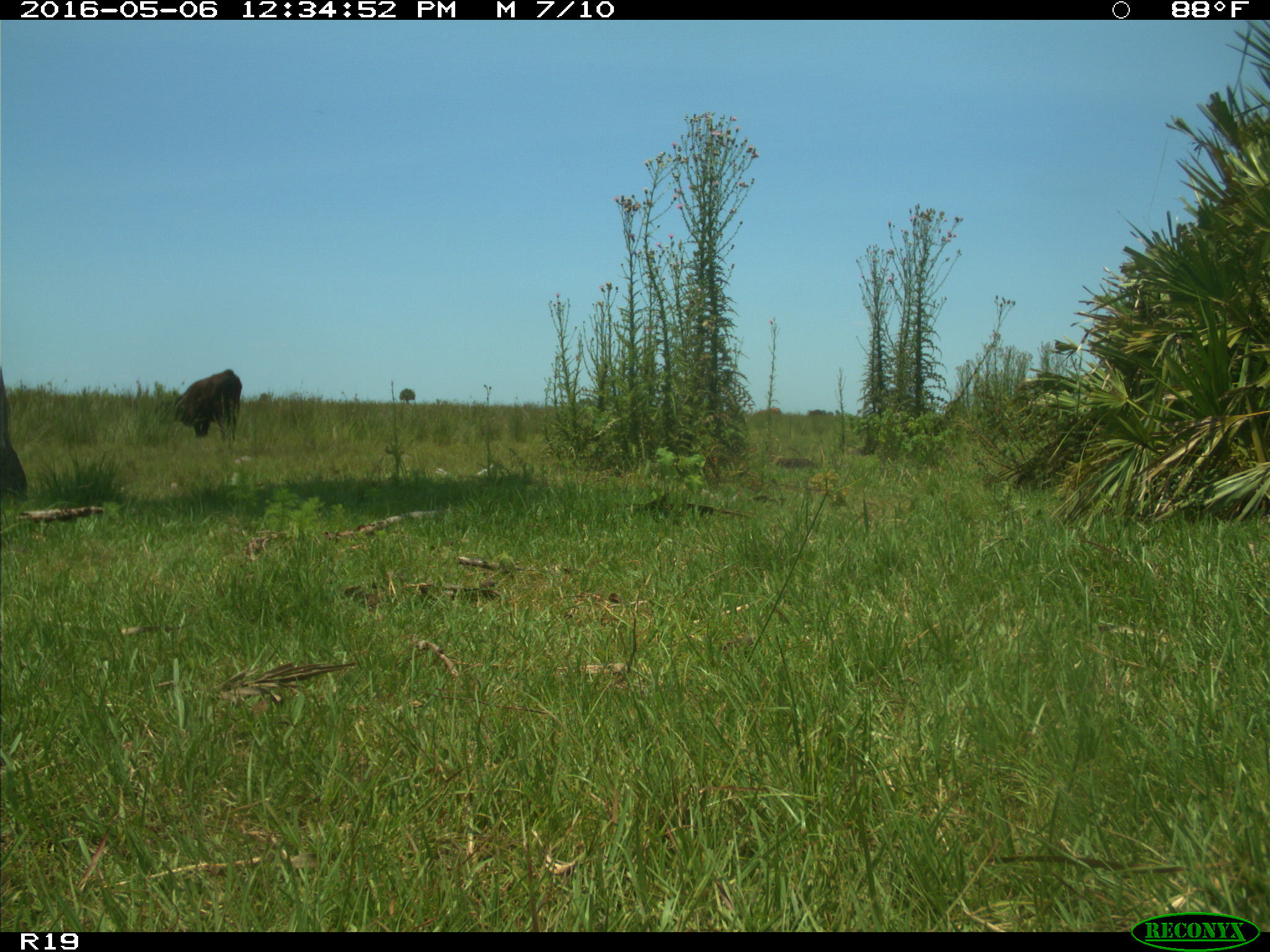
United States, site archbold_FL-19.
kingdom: Animalia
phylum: Chordata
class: Mammalia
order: Artiodactyla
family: Bovidae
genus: Bos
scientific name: Bos taurus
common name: domestic cow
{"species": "Bos taurus (domestic cow)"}